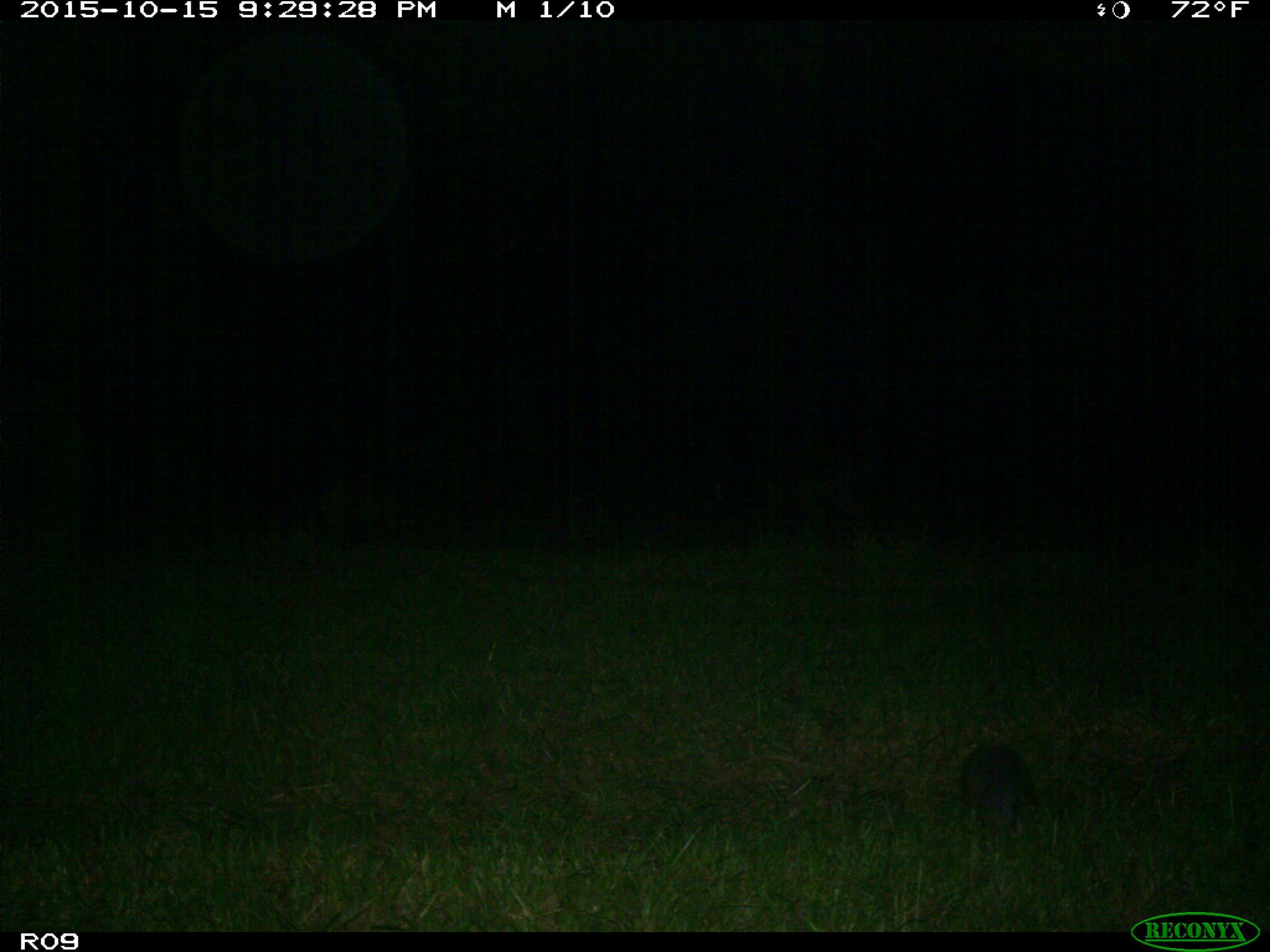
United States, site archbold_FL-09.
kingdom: Animalia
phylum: Chordata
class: Mammalia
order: Cingulata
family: Dasypodidae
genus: Dasypus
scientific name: Dasypus novemcinctus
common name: nine-banded armadillo